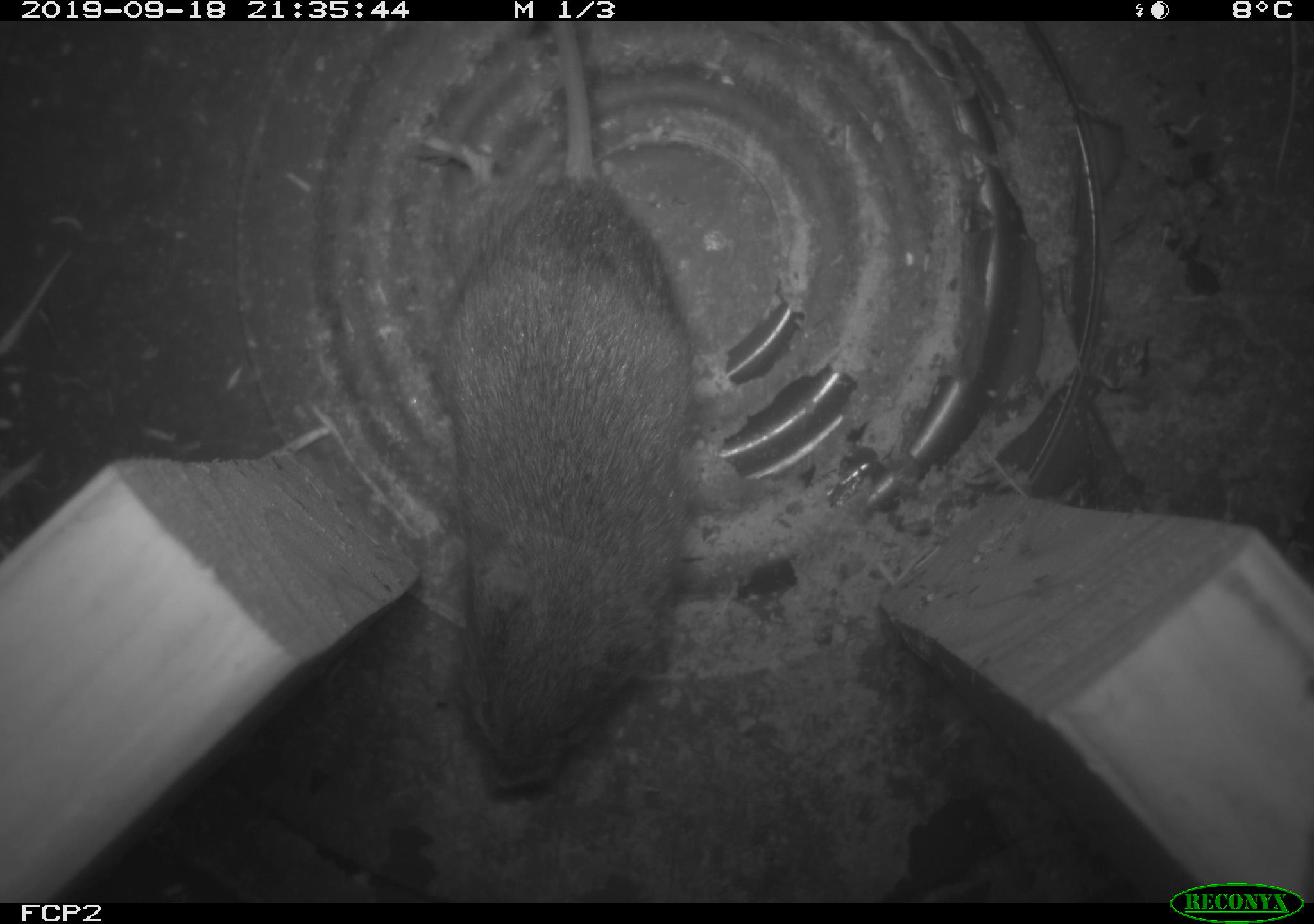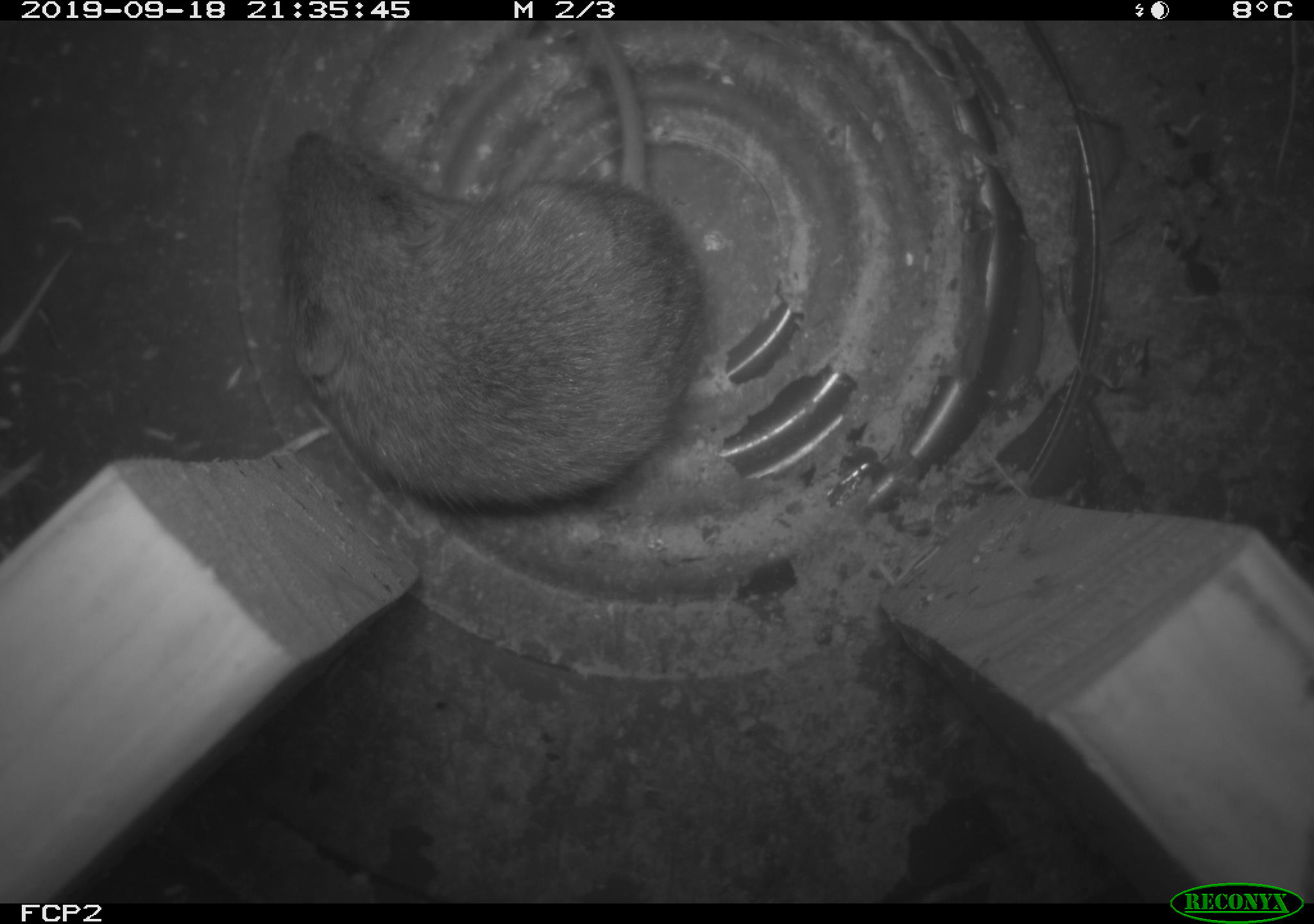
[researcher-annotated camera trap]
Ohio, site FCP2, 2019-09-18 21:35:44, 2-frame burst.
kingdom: Animalia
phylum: Chordata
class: Mammalia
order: Rodentia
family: Cricetidae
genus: Microtus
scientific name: Microtus pennsylvanicus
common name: meadow vole